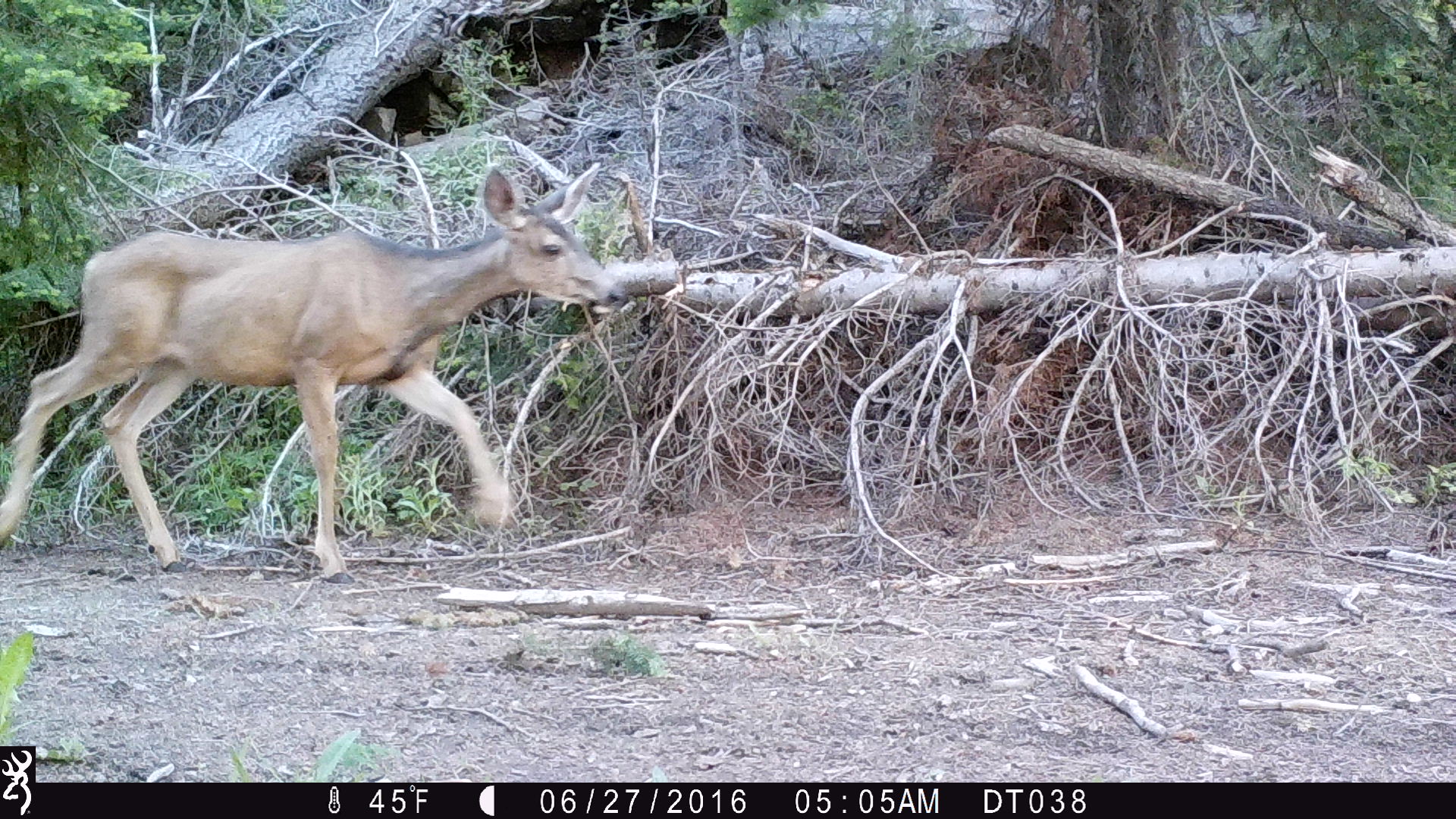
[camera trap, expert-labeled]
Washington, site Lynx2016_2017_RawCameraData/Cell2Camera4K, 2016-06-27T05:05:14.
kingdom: Animalia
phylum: Chordata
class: Mammalia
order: Artiodactyla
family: Cervidae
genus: Odocoileus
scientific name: Odocoileus hemionus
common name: mule deer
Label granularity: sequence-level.